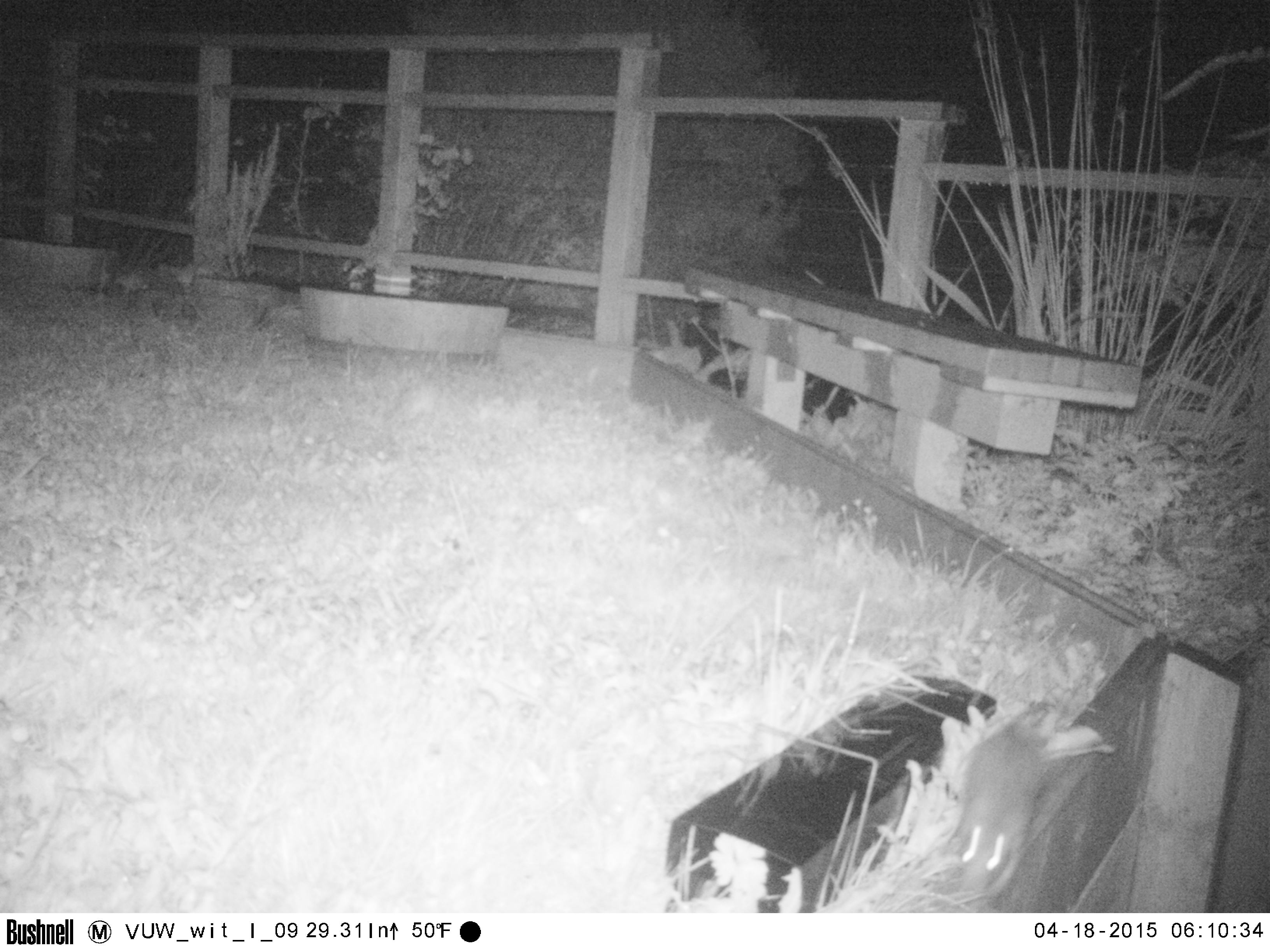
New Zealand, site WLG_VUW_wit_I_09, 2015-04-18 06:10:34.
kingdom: Animalia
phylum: Chordata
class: Mammalia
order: Rodentia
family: Muridae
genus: Rattus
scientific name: Rattus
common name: rat